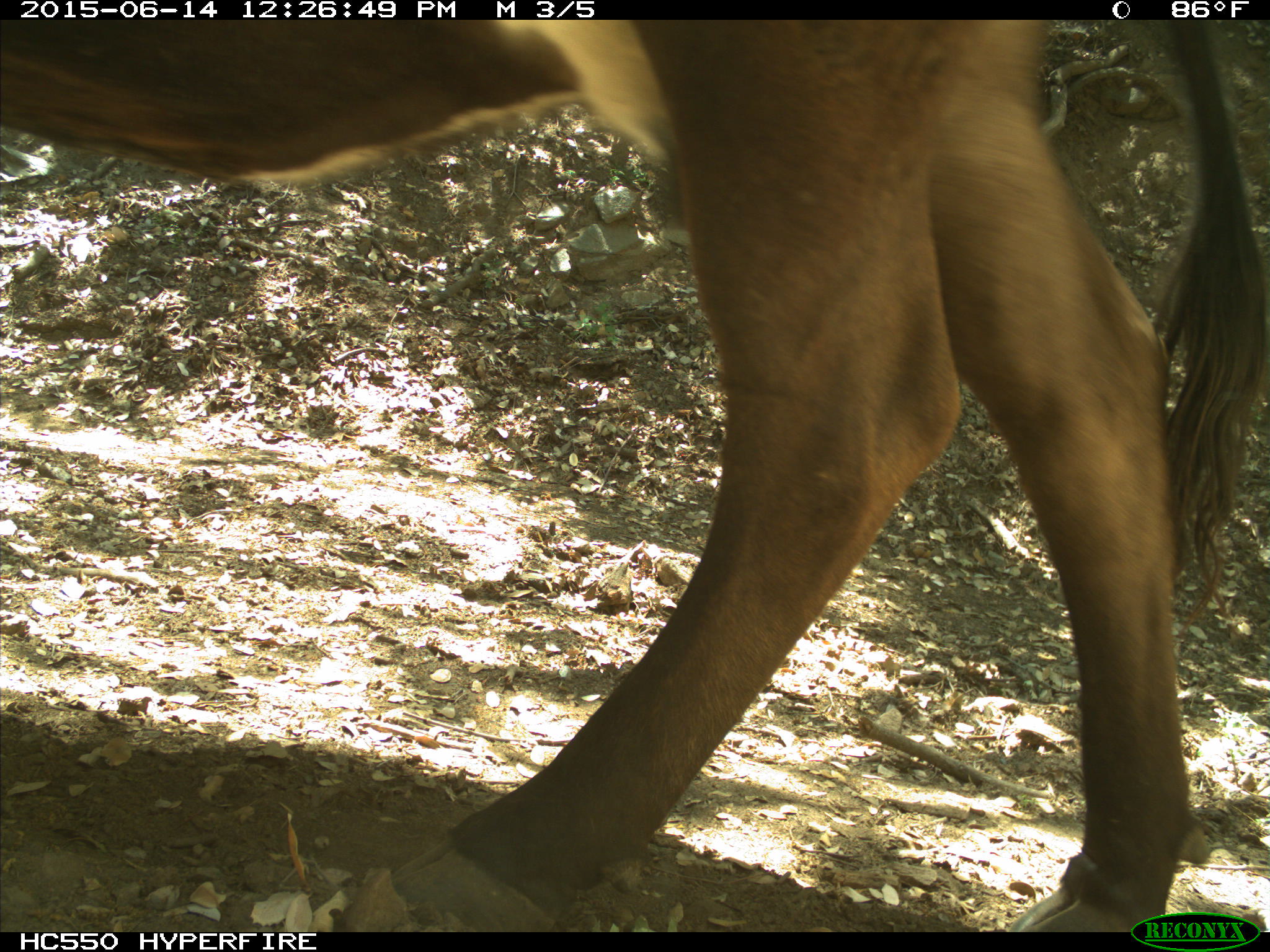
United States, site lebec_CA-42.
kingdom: Animalia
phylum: Chordata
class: Mammalia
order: Artiodactyla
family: Bovidae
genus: Bos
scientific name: Bos taurus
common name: domestic cow